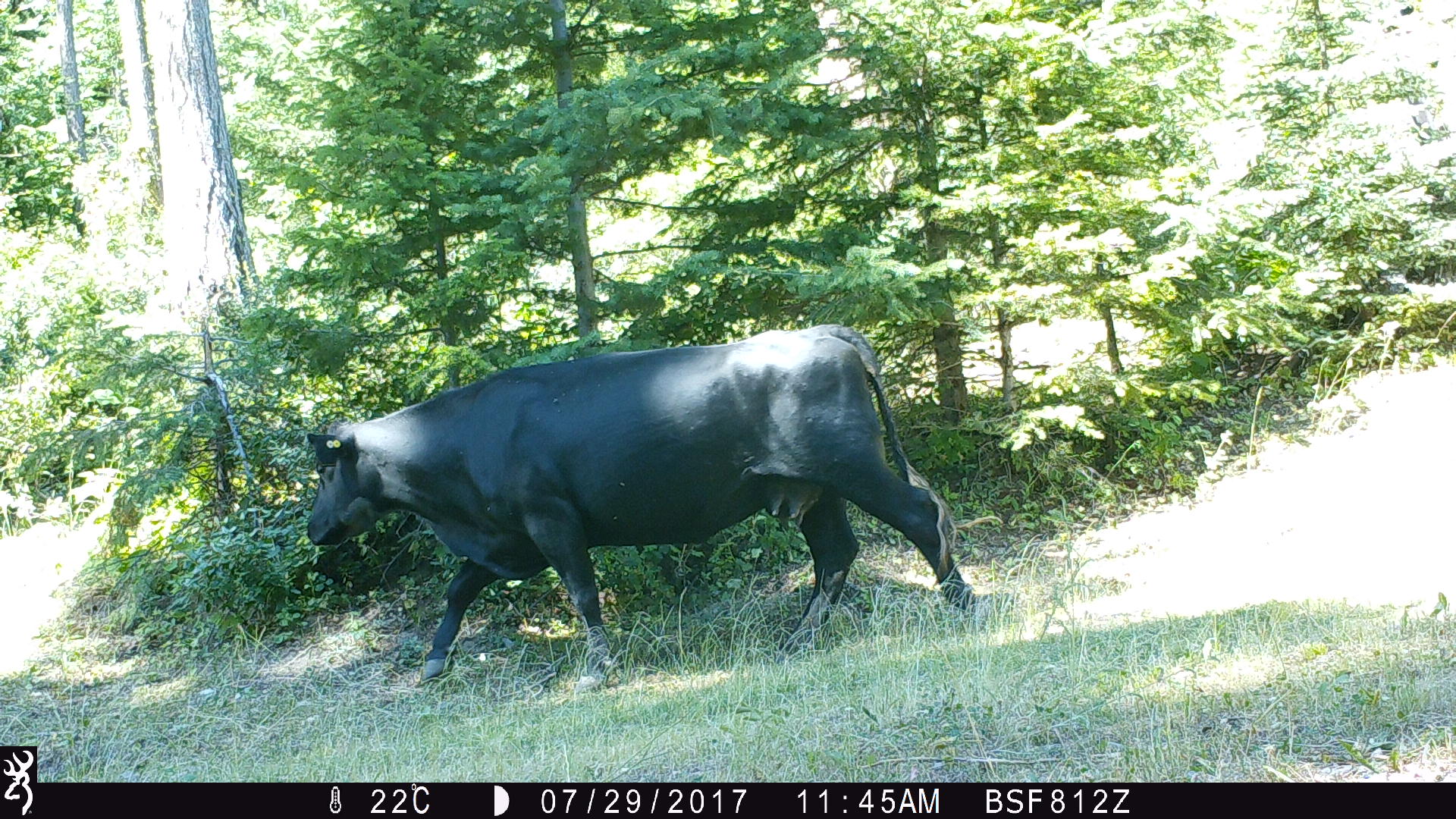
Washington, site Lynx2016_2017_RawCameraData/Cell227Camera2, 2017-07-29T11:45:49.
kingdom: Animalia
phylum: Chordata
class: Mammalia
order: Artiodactyla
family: Bovidae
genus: Bos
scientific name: Bos taurus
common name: domestic cattle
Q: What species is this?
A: Domestic cattle (Bos taurus).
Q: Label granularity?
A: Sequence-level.